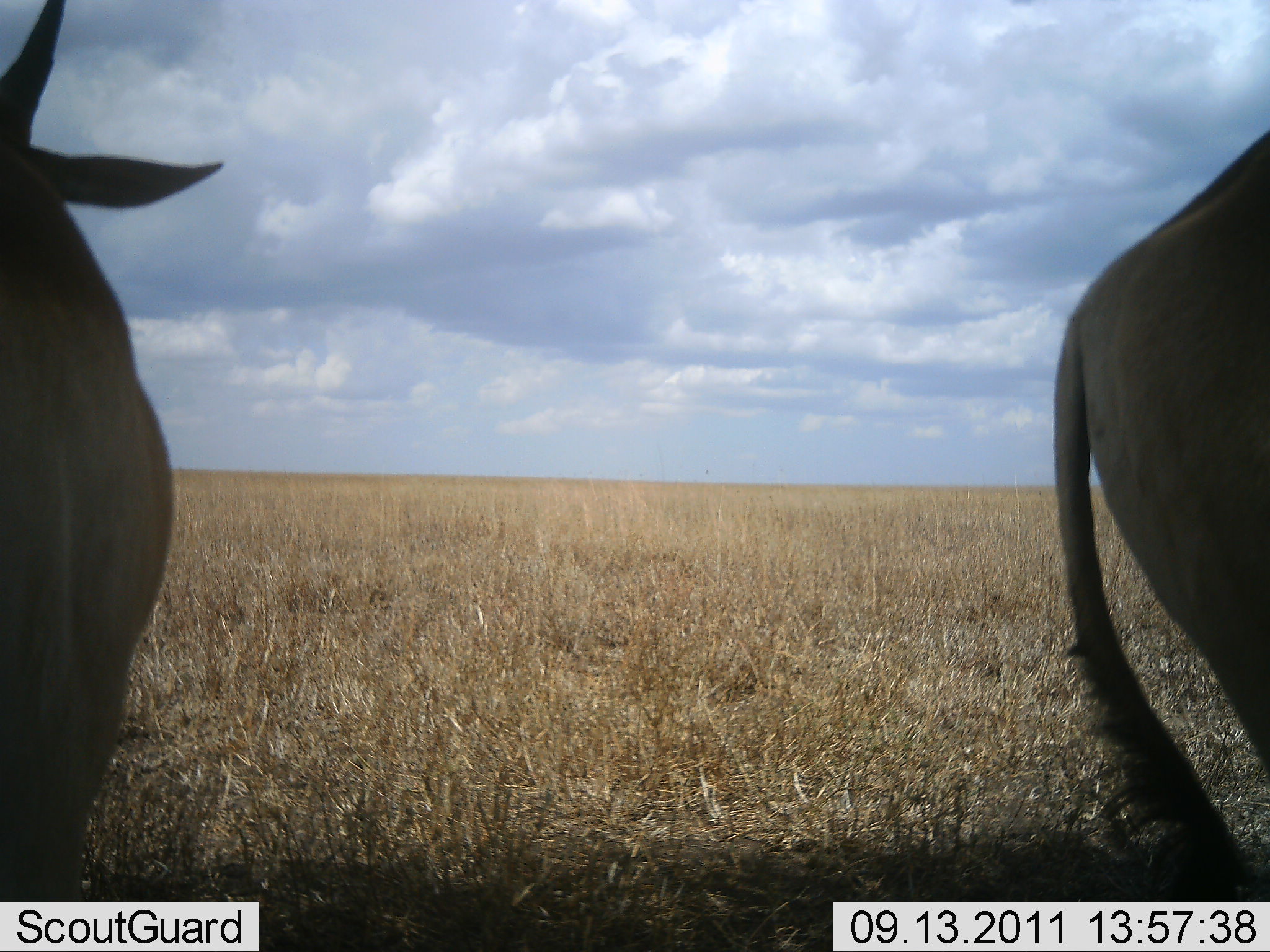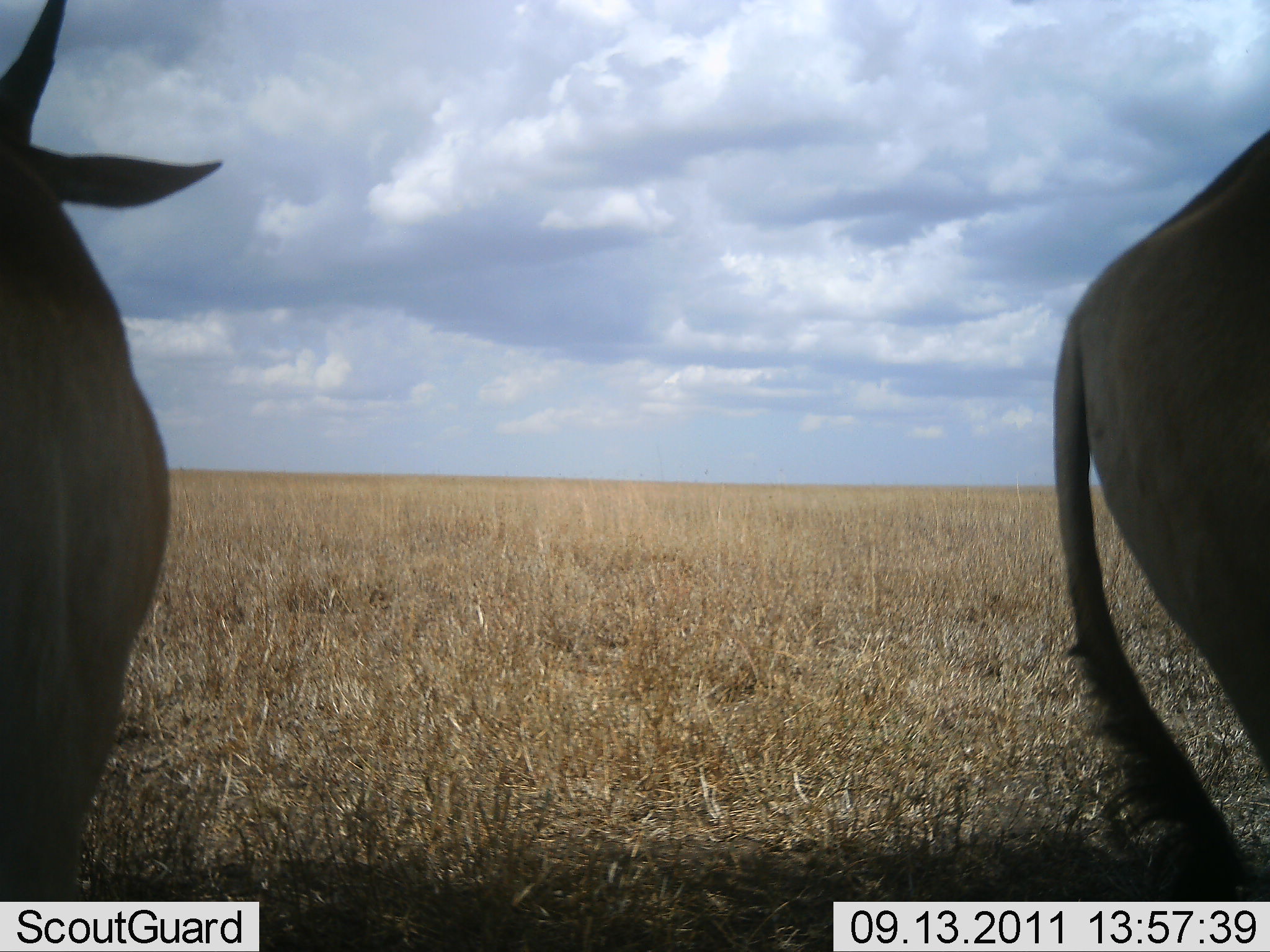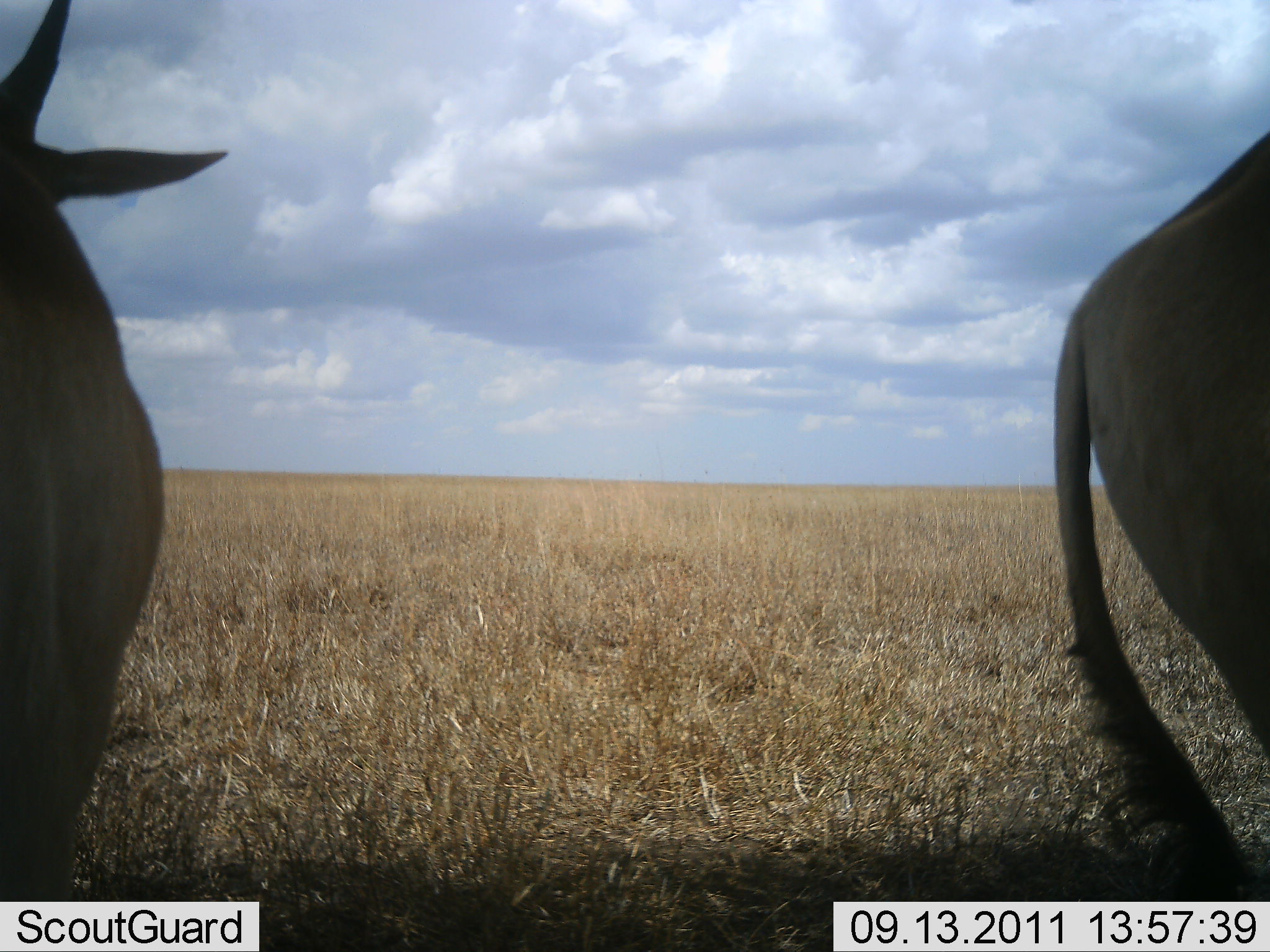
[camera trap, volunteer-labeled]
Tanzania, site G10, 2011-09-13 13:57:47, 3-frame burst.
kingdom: Animalia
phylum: Chordata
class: Mammalia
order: Artiodactyla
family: Bovidae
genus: Tragelaphus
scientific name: Tragelaphus oryx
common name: eland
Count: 2.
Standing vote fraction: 86%.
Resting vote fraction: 14%.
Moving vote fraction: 0%.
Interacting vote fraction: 0%.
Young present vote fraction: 0%.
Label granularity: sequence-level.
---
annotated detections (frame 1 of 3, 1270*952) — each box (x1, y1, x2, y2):
animal: (1, 0, 221, 901); (1048, 123, 1270, 900)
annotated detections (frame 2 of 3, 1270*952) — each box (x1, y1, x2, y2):
animal: (0, 1, 223, 900); (1047, 111, 1270, 902)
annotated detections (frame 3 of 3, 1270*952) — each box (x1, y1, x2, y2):
animal: (1, 0, 231, 901); (1054, 125, 1270, 904)